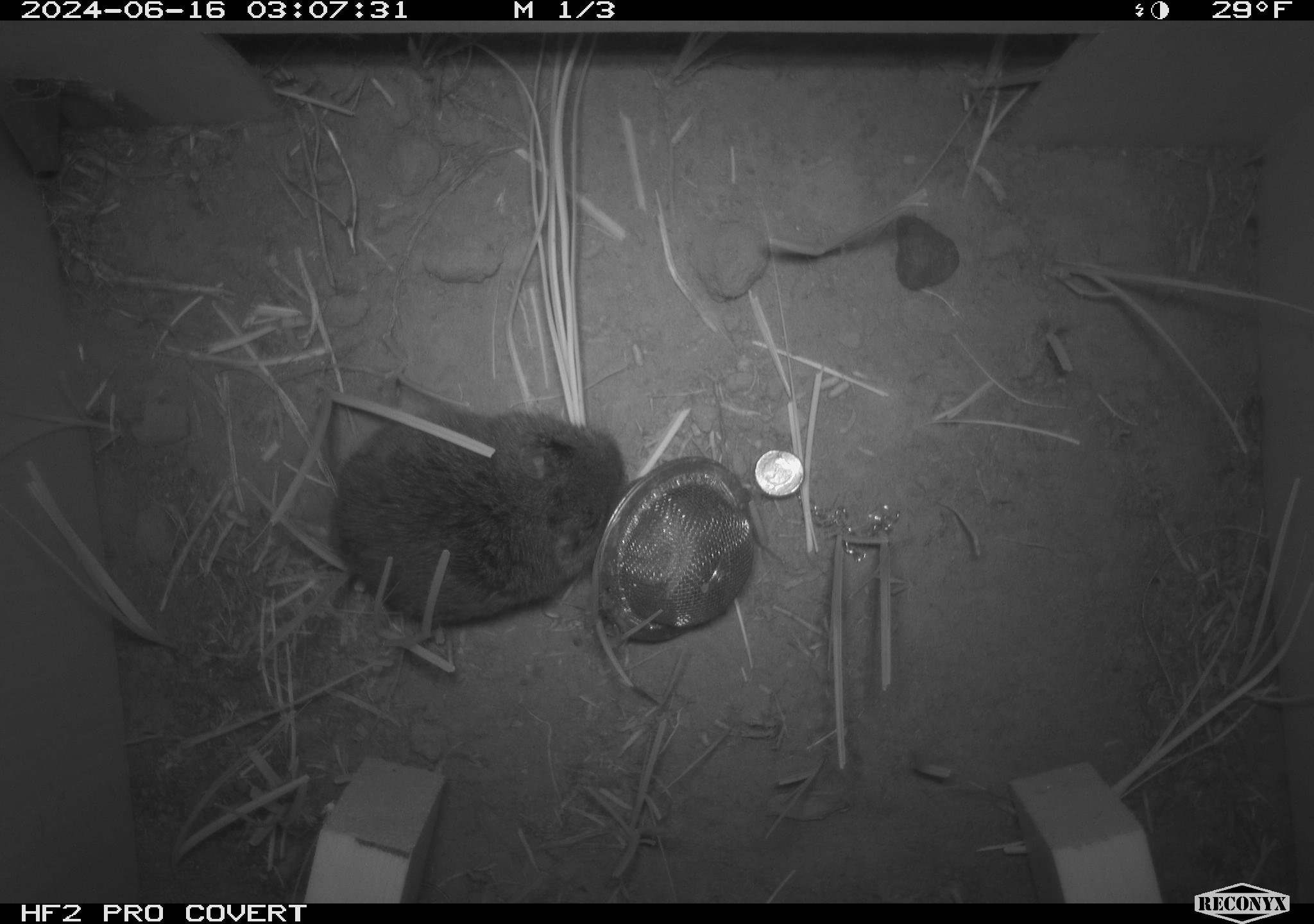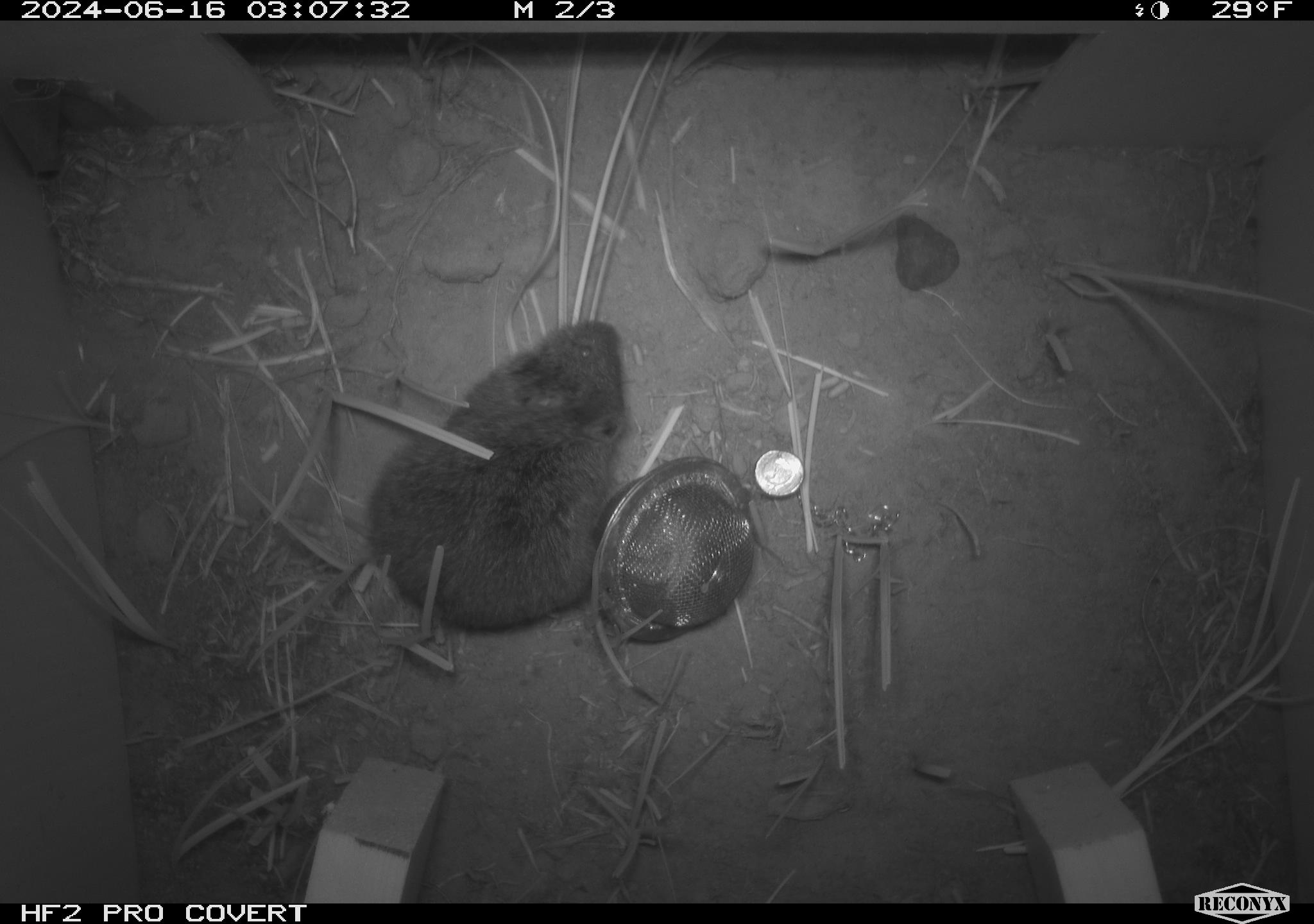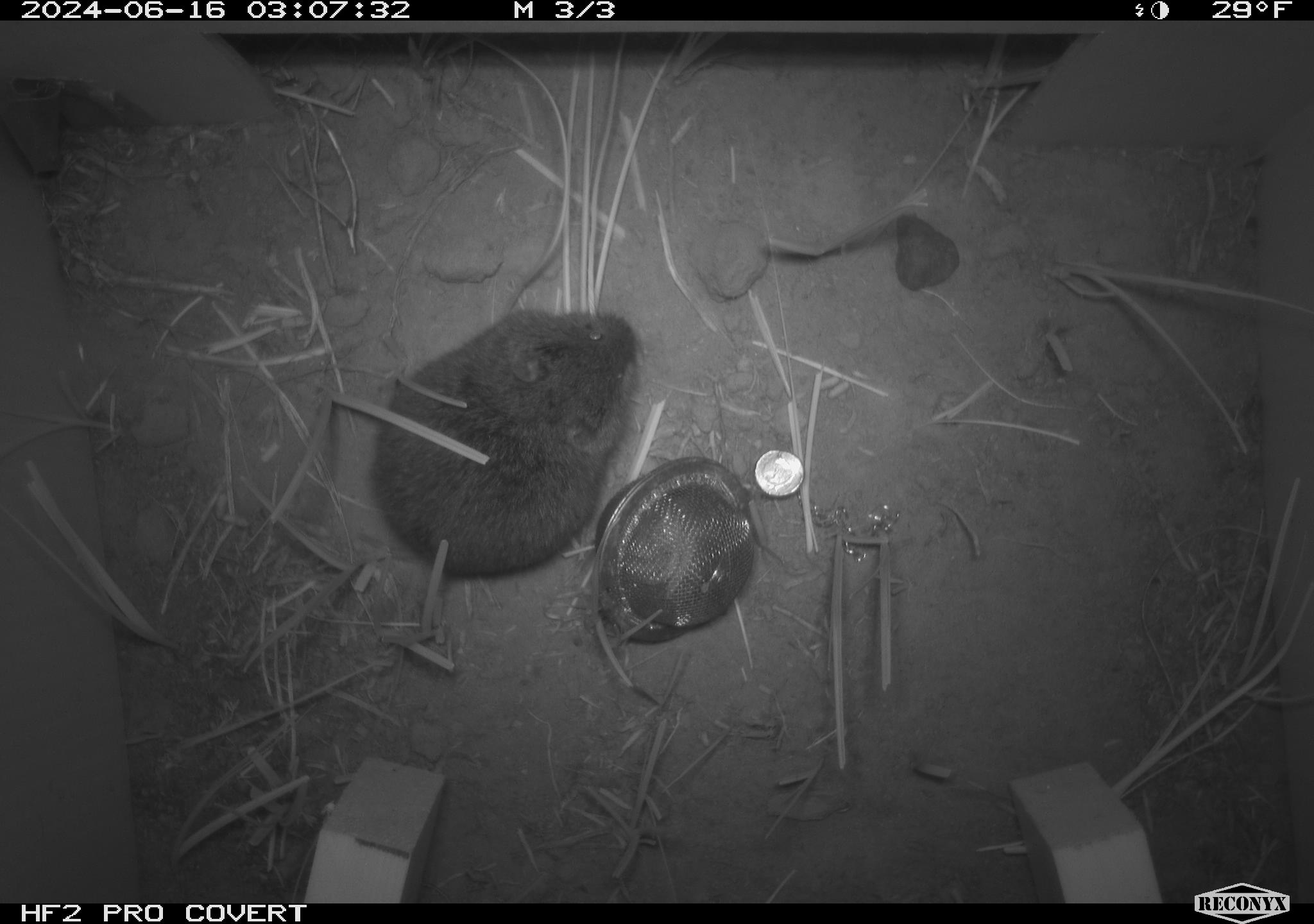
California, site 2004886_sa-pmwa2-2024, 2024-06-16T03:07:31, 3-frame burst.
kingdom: Animalia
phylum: Chordata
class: Mammalia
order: Rodentia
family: Cricetidae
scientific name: Arvicolinae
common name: voles, lemmings, and muskrats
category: arvicolinae subfamily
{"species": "arvicolinae subfamily (voles, lemmings, and muskrats) (Arvicolinae)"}